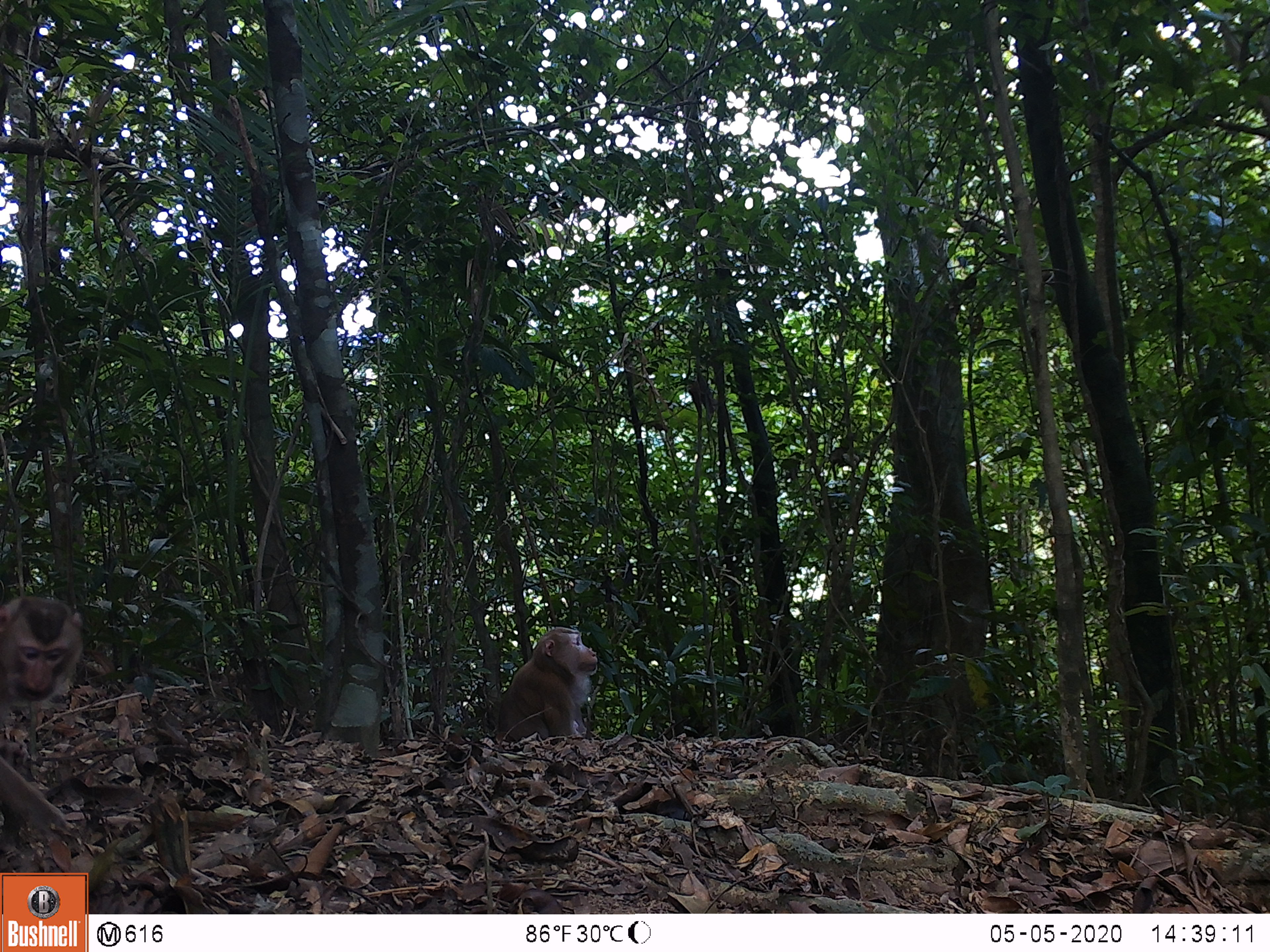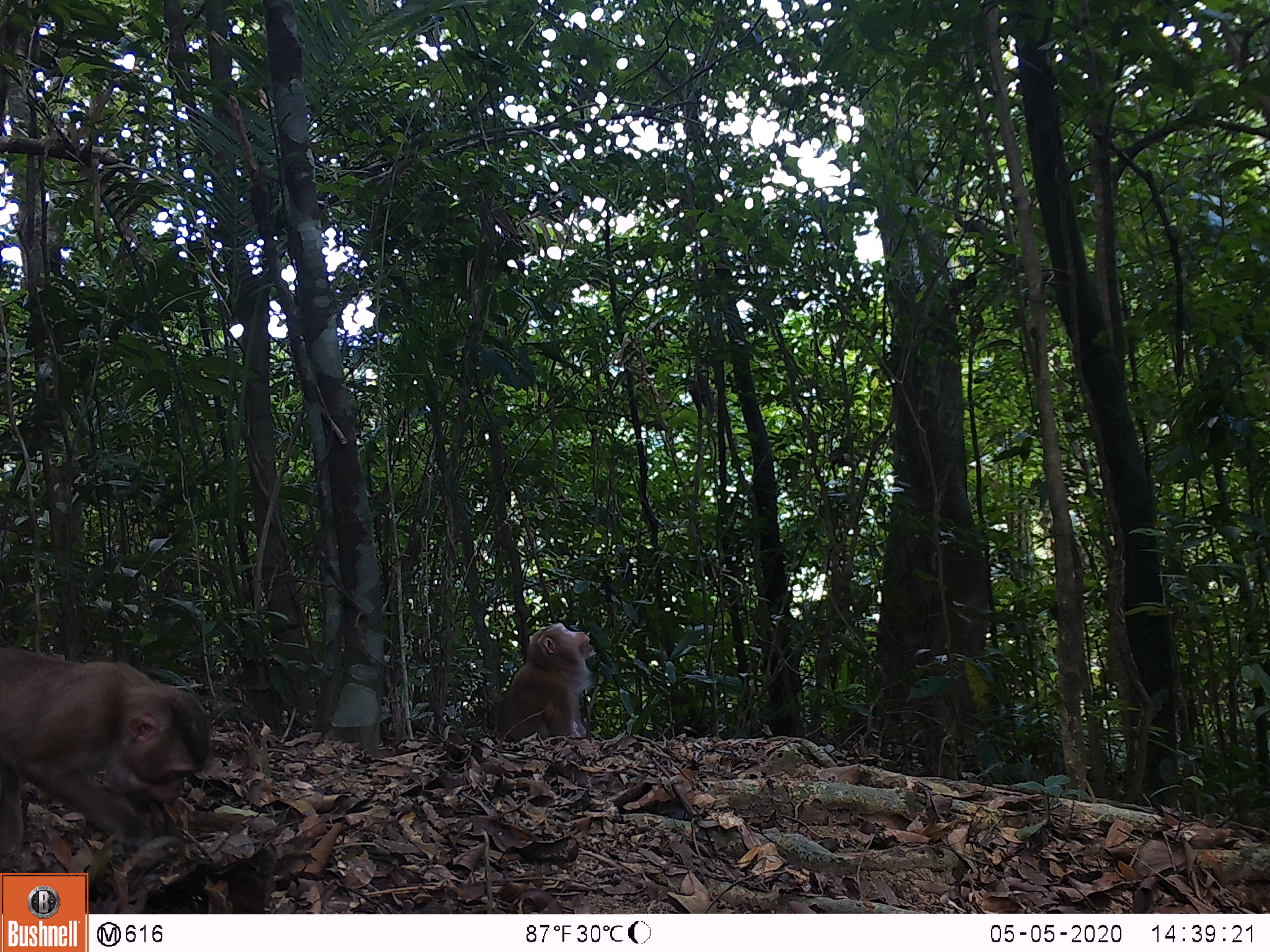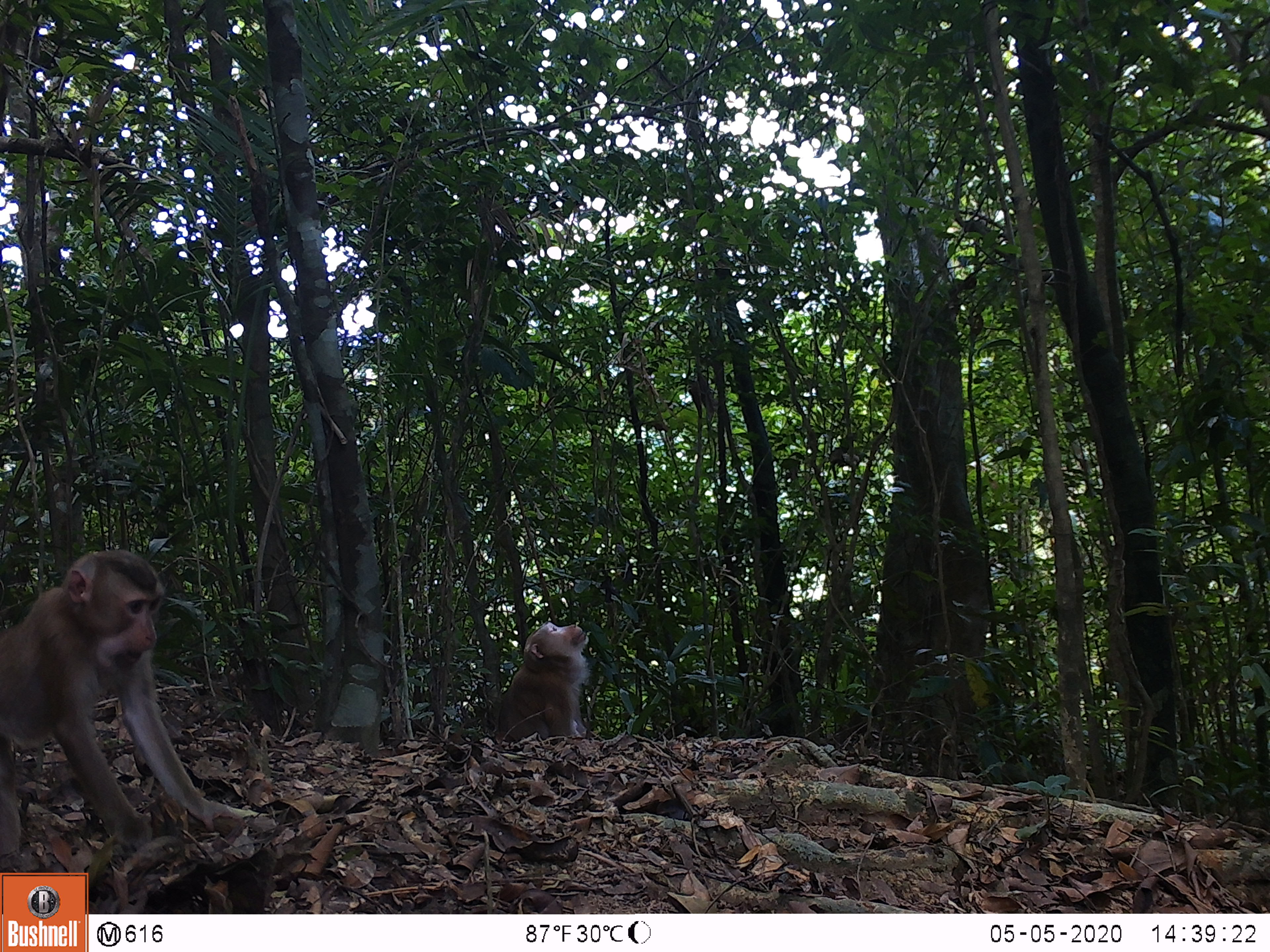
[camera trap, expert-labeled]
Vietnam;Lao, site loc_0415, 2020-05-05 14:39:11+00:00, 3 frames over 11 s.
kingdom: Animalia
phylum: Chordata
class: Mammalia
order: Primates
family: Cercopithecidae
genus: Macaca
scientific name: Macaca nemestrina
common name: pig-tailed macaque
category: pig tailed macaque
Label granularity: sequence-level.